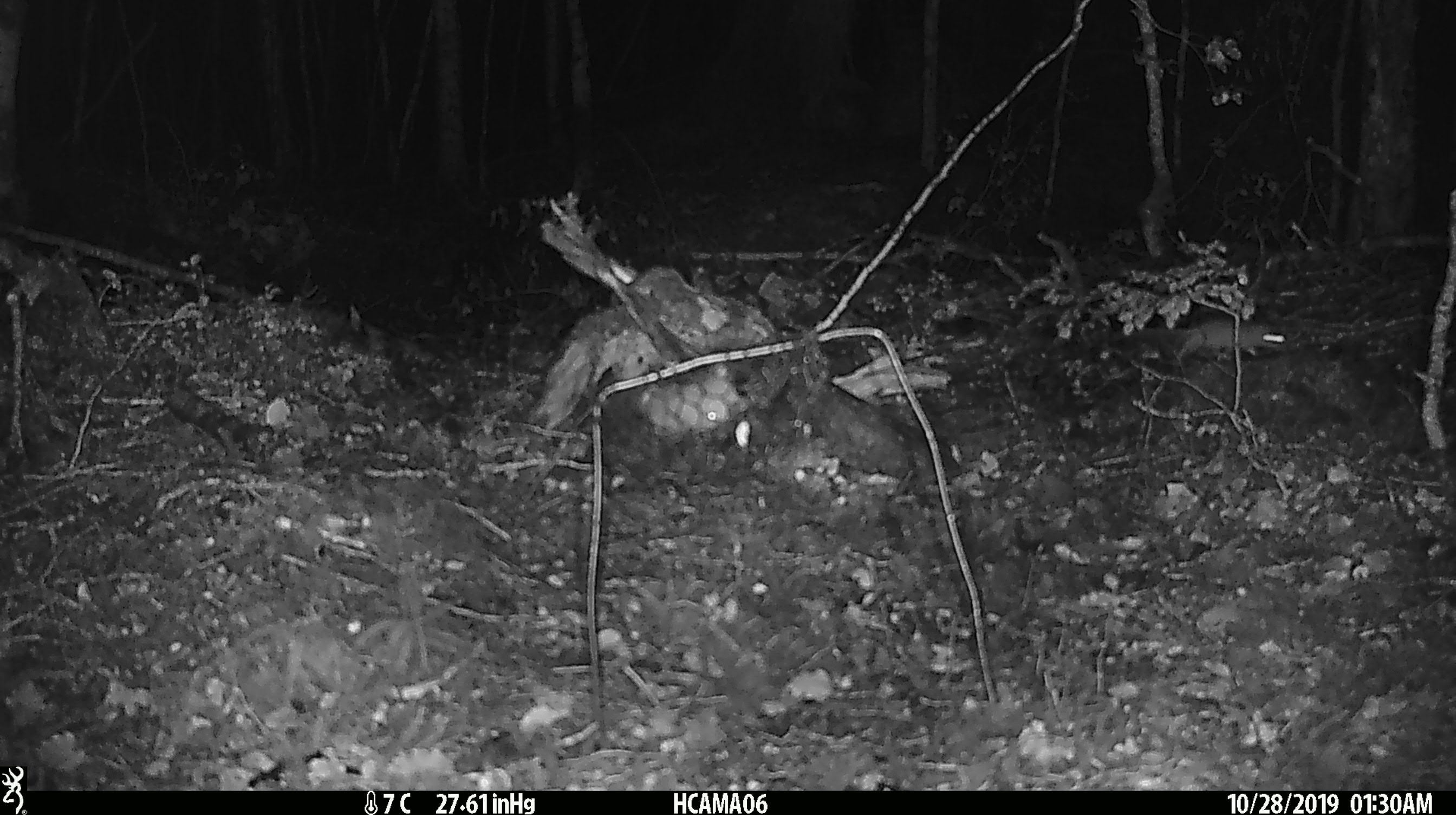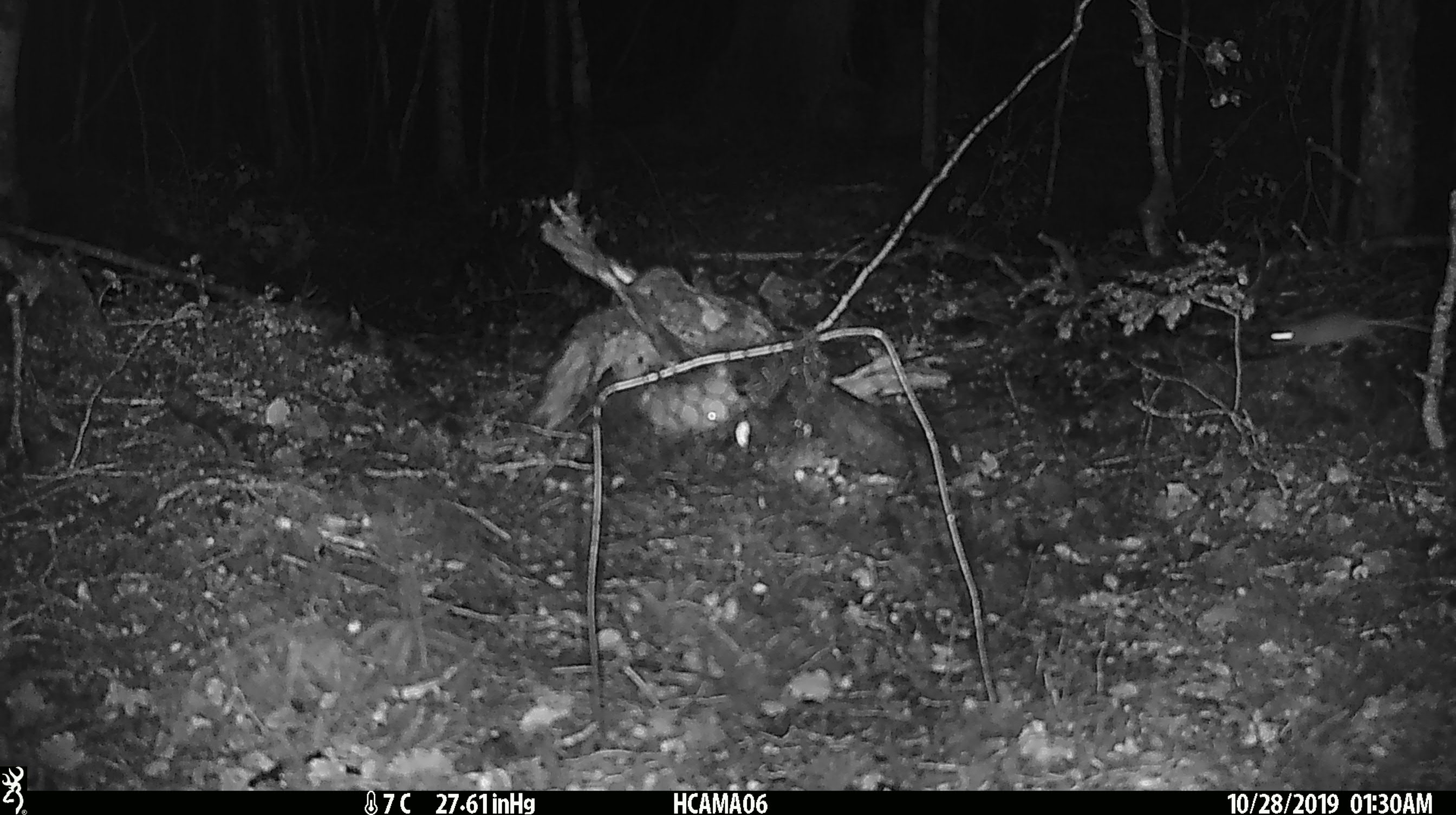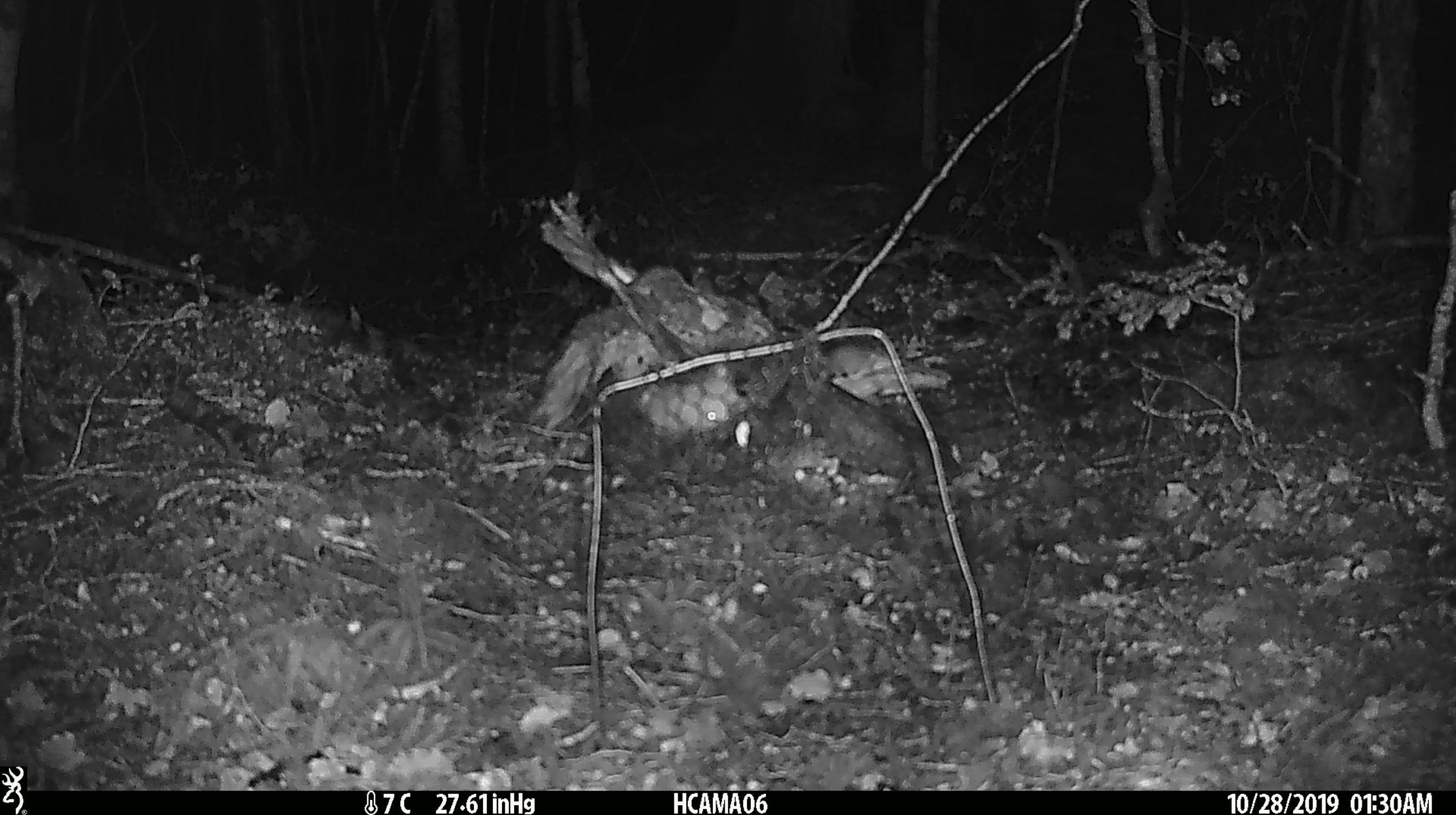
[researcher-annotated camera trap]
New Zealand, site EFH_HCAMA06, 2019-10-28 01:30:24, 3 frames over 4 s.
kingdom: Animalia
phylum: Chordata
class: Mammalia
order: Rodentia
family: Muridae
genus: Mus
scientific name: Mus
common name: mouse